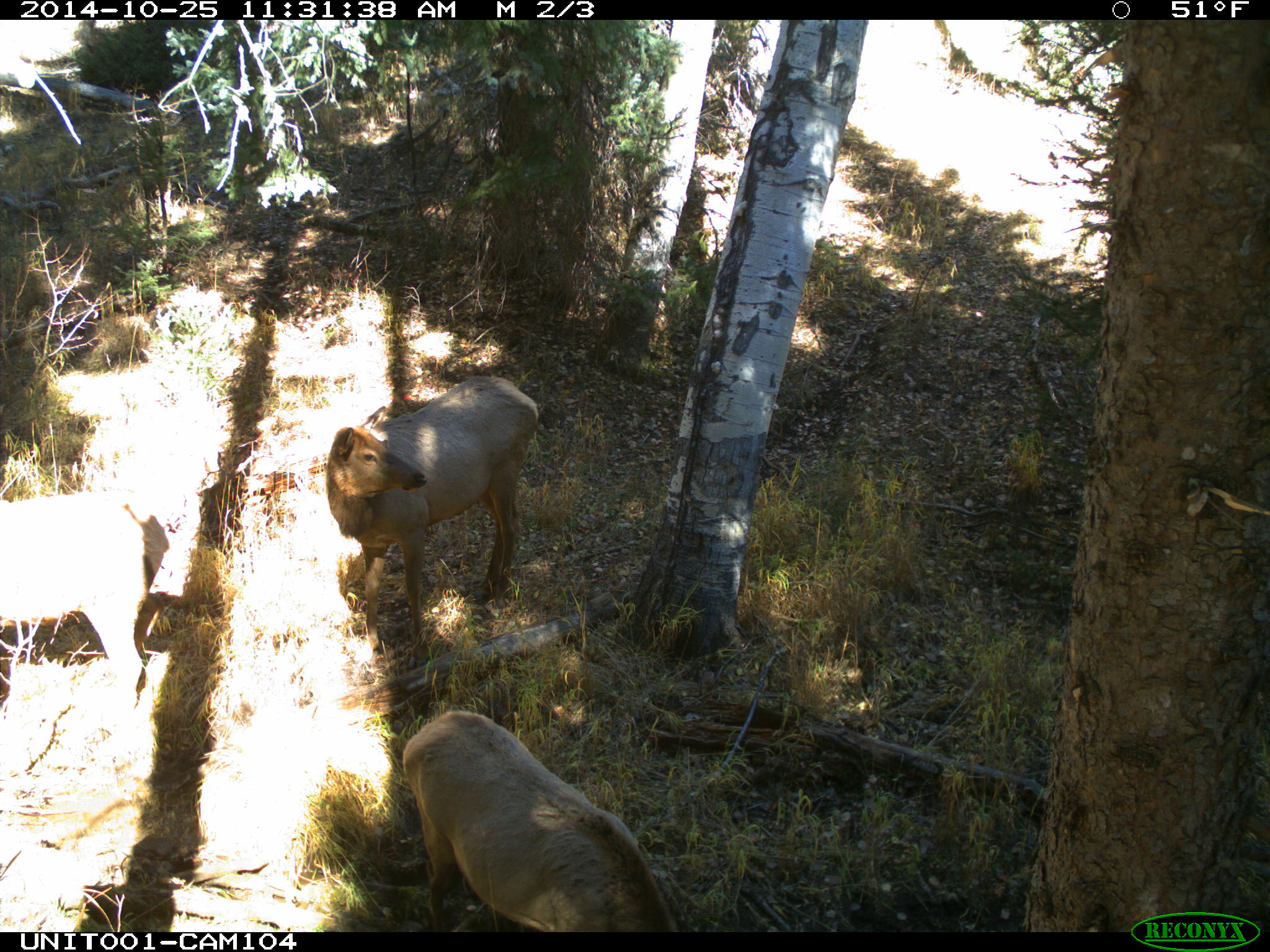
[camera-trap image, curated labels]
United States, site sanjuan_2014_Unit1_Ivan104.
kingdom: Animalia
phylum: Chordata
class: Mammalia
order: Artiodactyla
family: Cervidae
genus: Cervus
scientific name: Cervus elaphus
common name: red deer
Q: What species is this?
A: Cervus elaphus (red deer).